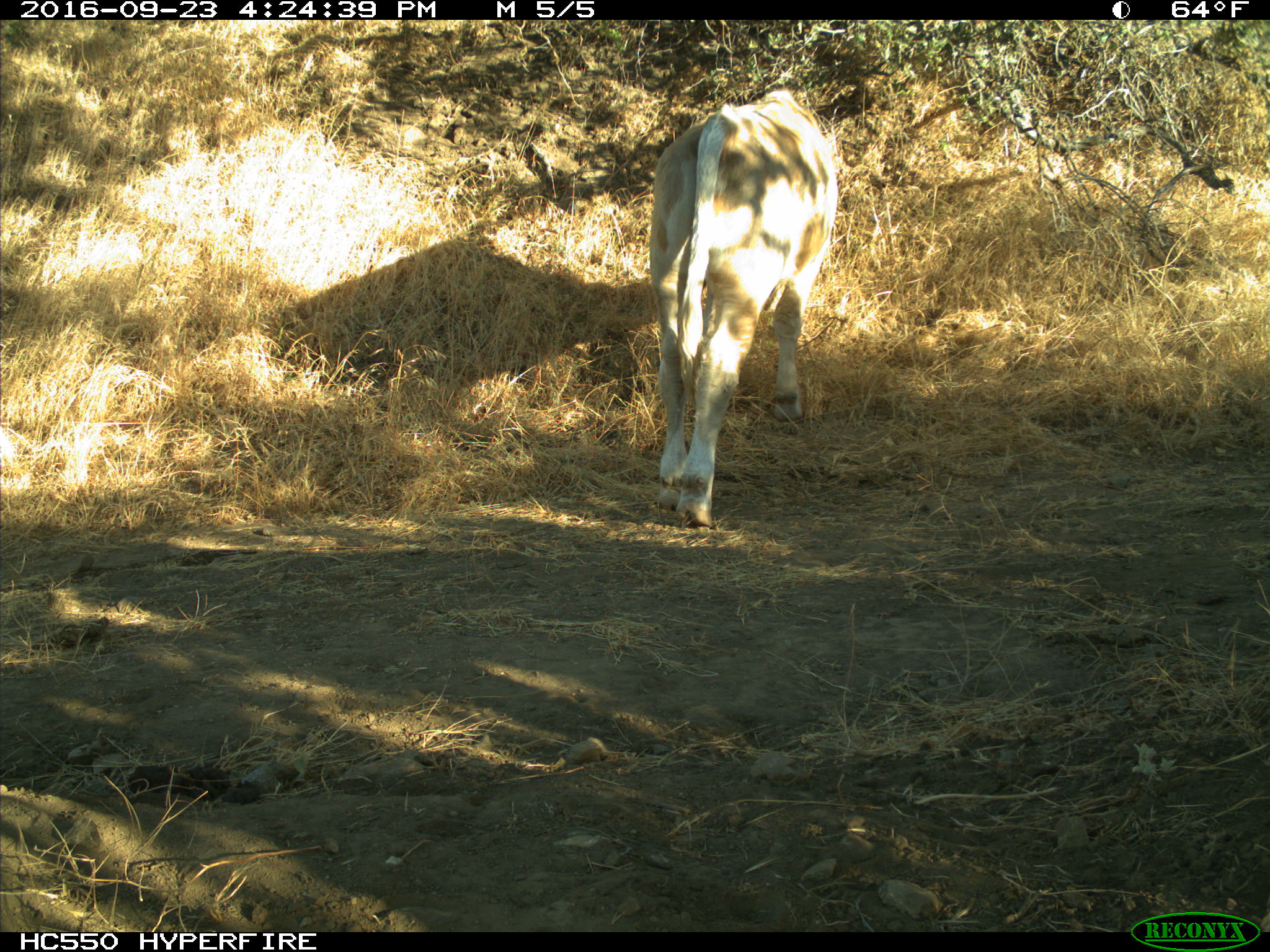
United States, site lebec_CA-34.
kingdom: Animalia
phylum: Chordata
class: Mammalia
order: Artiodactyla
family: Bovidae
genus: Bos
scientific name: Bos taurus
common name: domestic cow